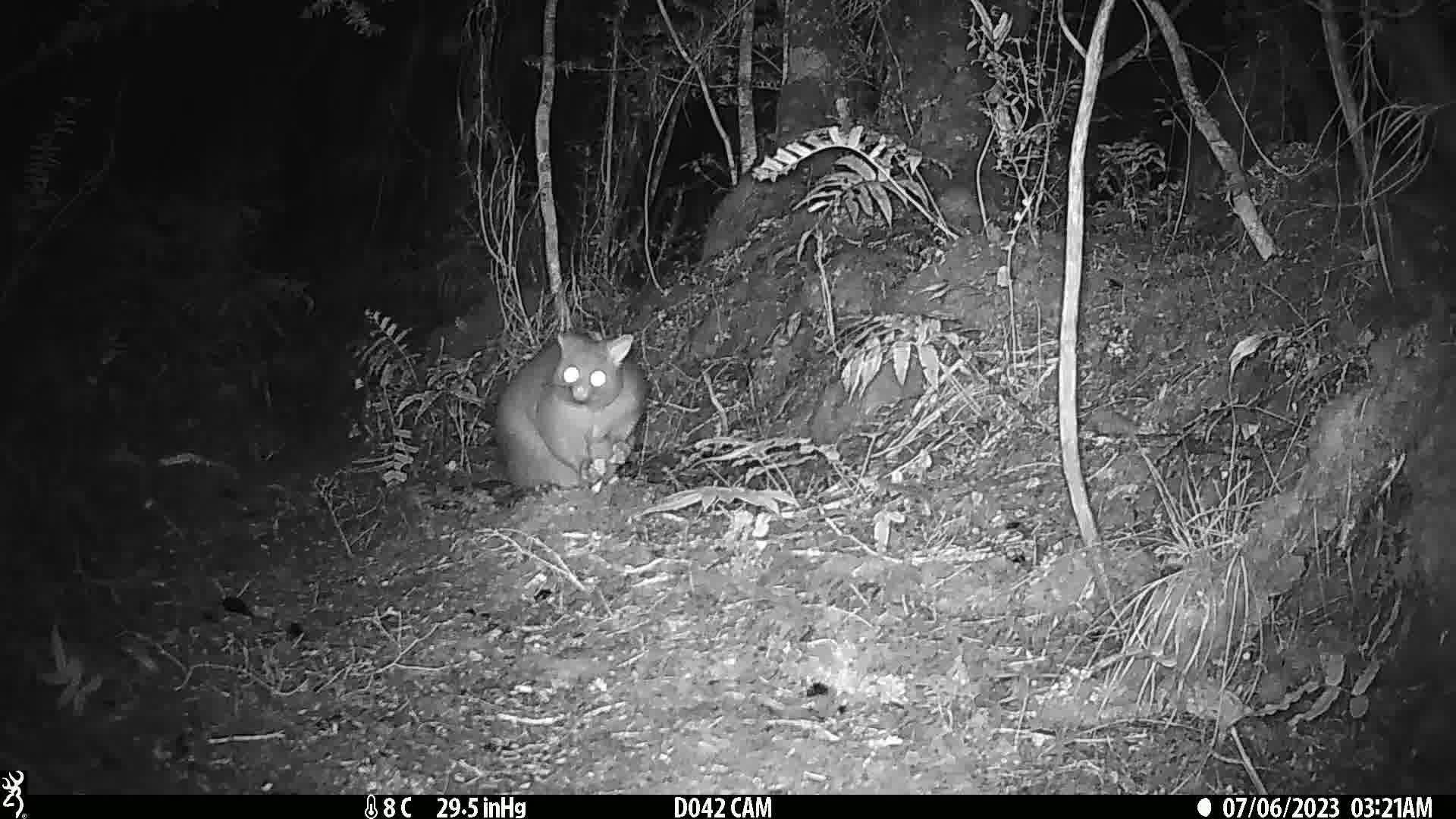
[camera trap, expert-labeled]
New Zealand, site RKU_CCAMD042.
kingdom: Animalia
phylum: Chordata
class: Mammalia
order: Diprotodontia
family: Phalangeridae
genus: Trichosurus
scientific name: Trichosurus vulpecula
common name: common brushtail possum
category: possum